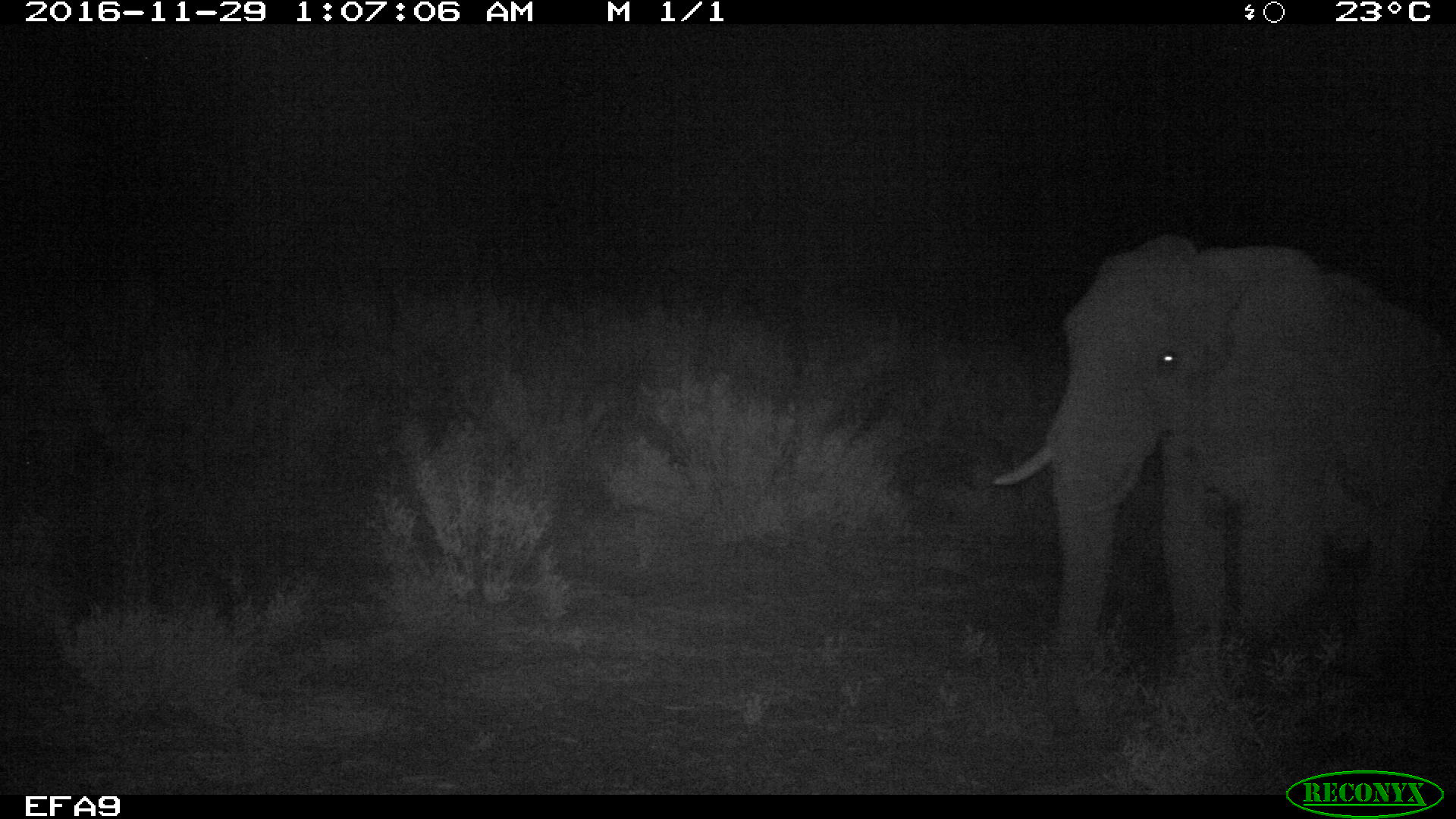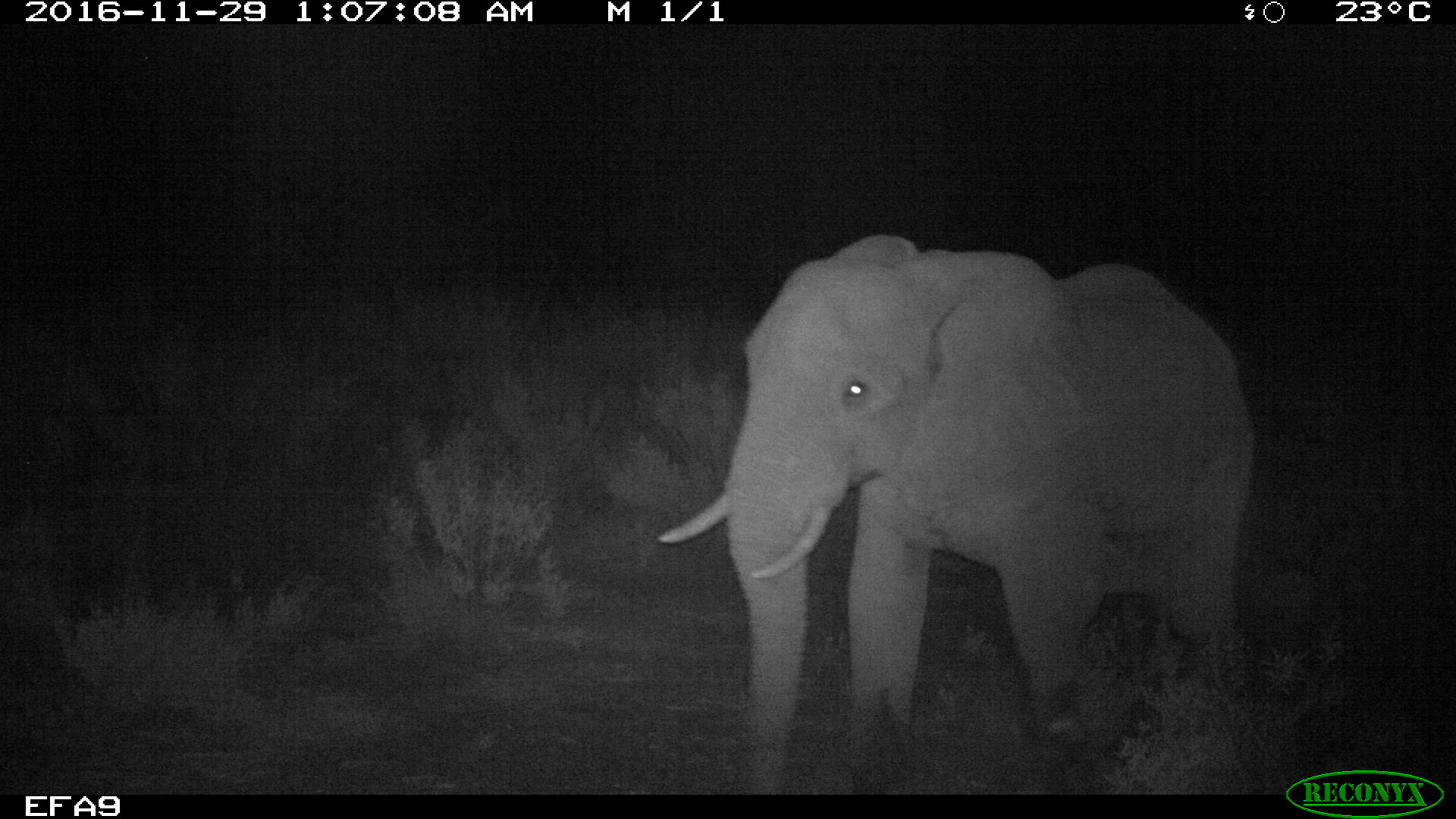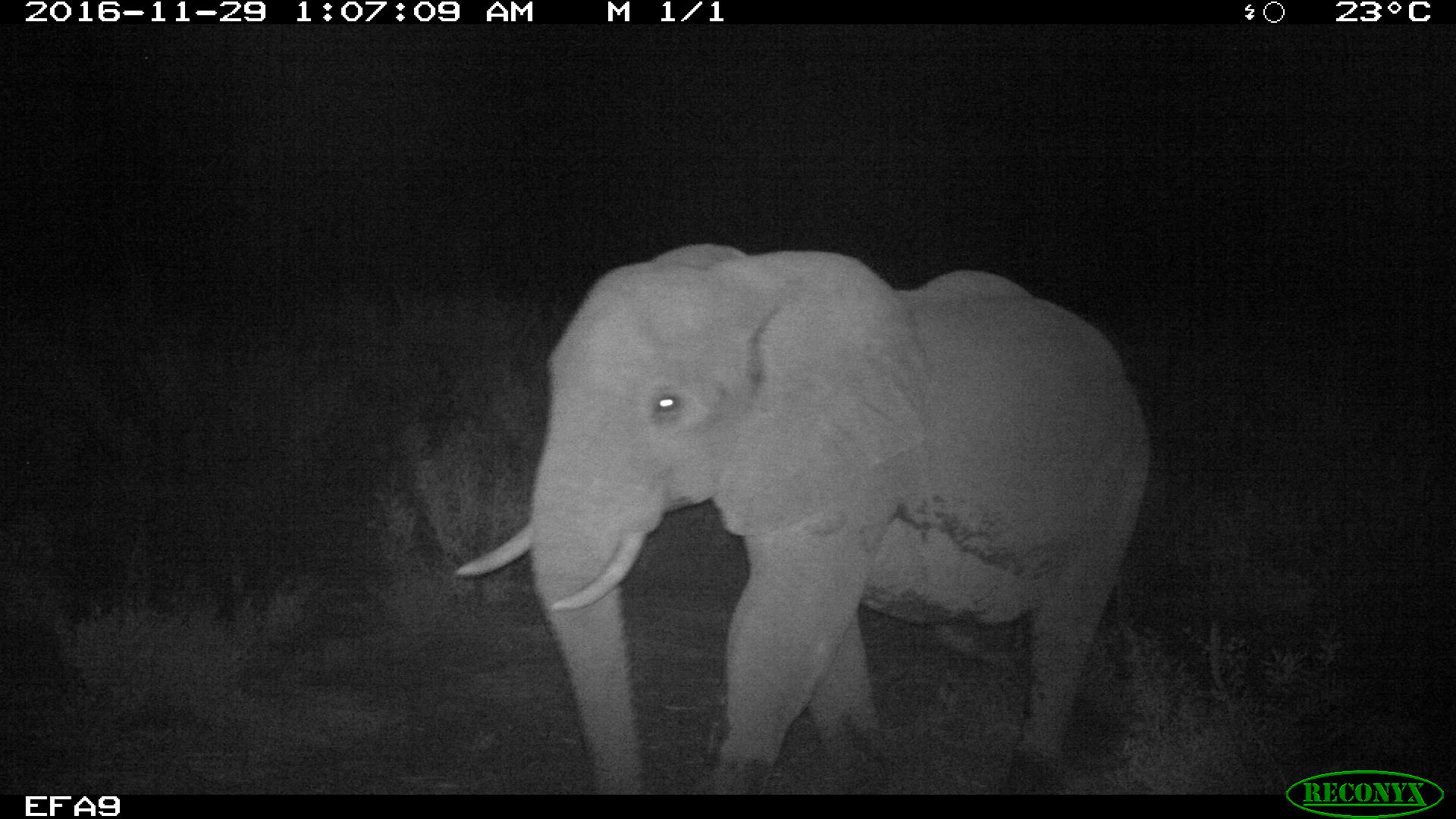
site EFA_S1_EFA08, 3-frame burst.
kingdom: Animalia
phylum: Chordata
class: Mammalia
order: Proboscidea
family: Elephantidae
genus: Loxodonta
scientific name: Loxodonta africana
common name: african bush elephant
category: elephant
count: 1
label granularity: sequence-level